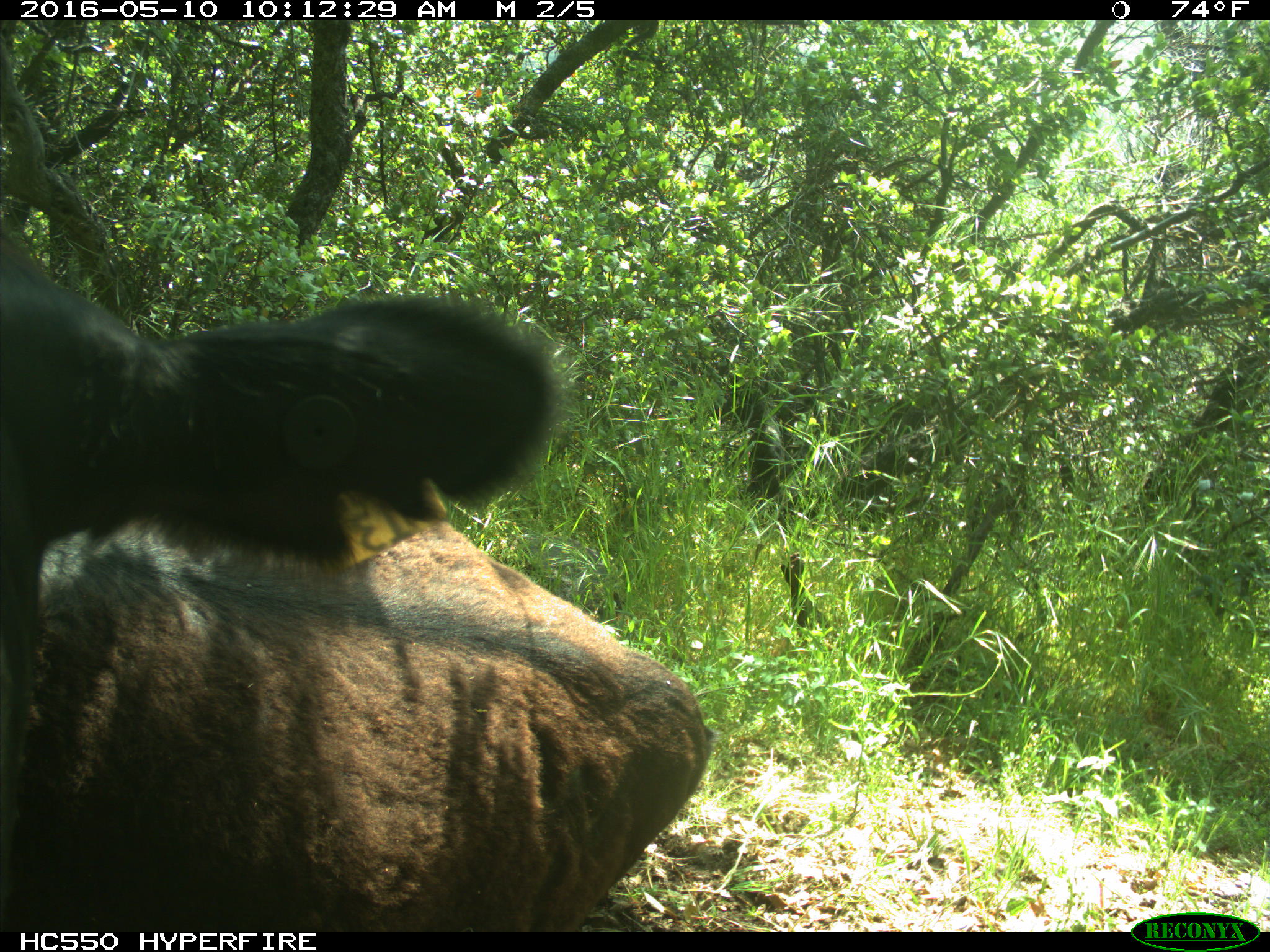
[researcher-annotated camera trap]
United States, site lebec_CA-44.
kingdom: Animalia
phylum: Chordata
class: Mammalia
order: Artiodactyla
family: Bovidae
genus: Bos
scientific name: Bos taurus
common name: domestic cow